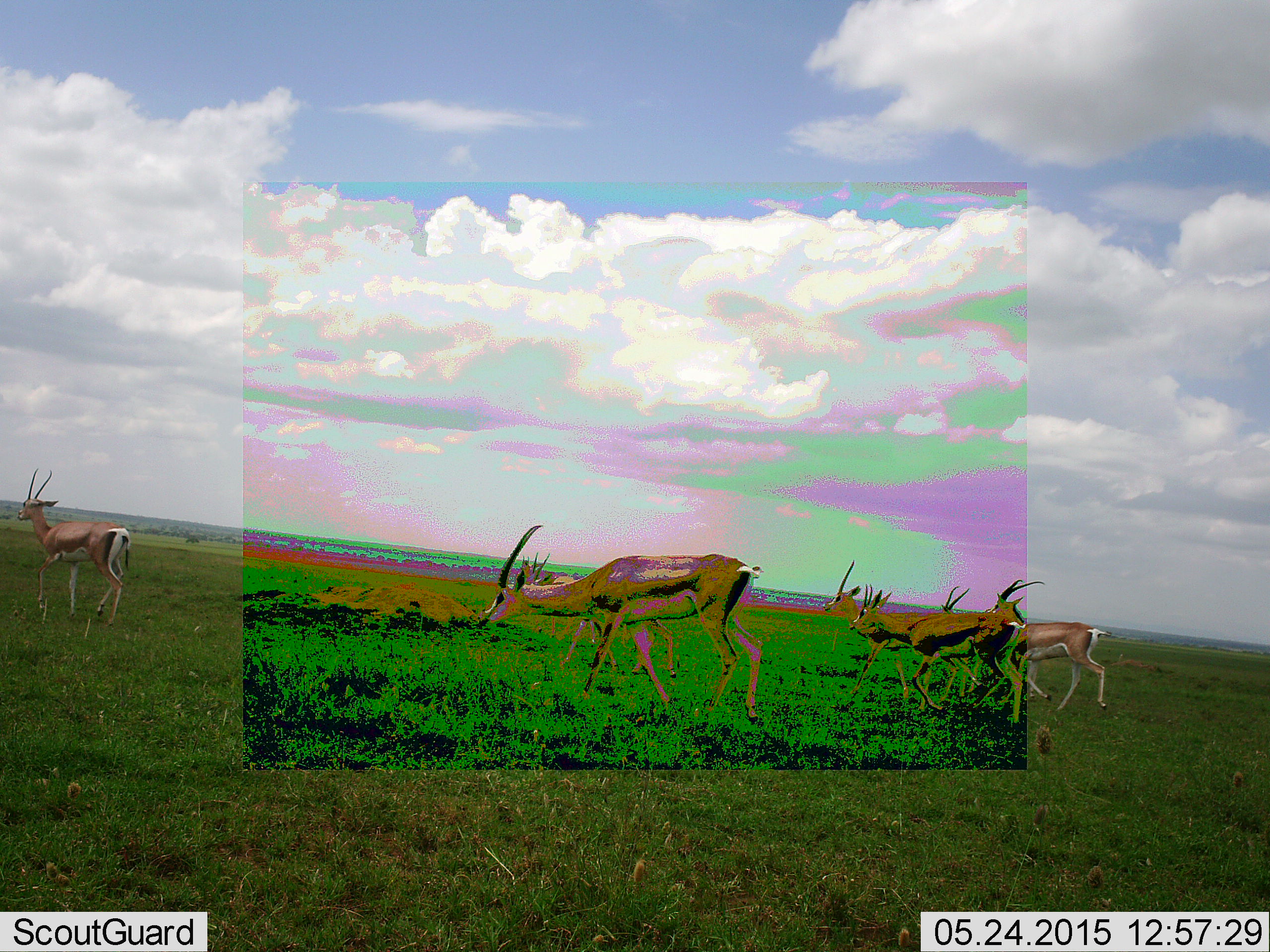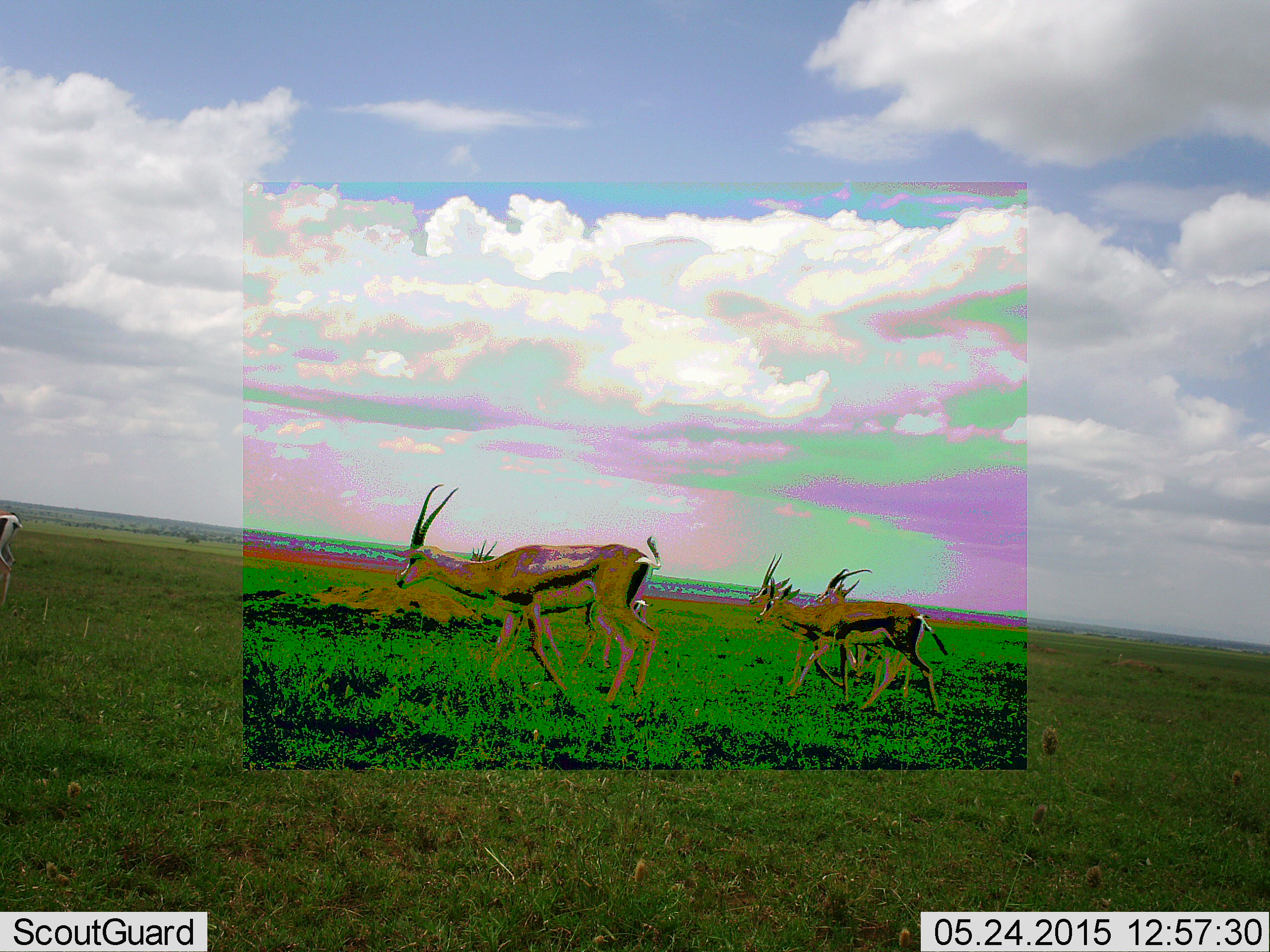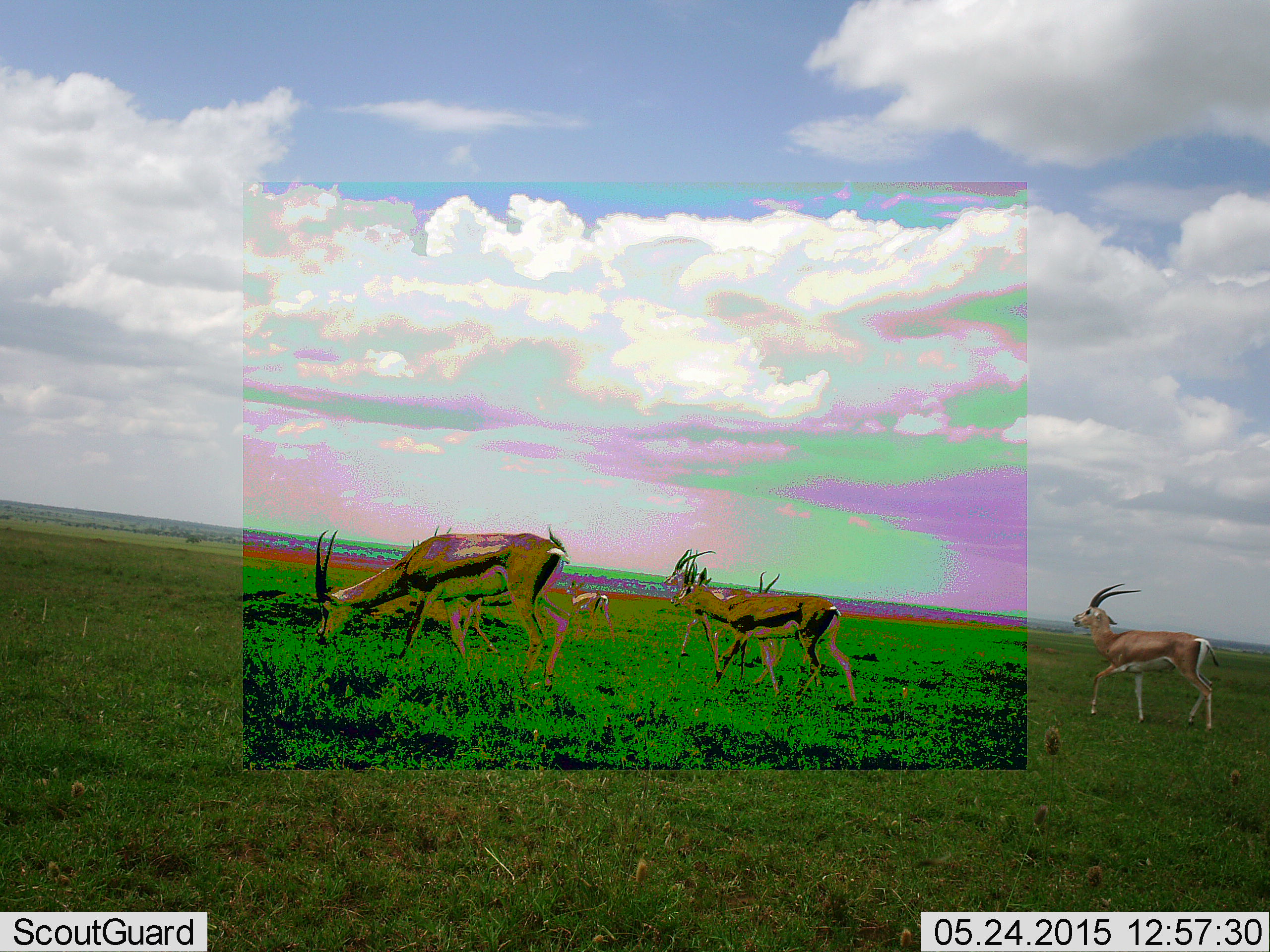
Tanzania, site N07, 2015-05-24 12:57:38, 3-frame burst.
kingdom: Animalia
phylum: Chordata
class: Mammalia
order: Artiodactyla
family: Bovidae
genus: Eudorcas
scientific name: Eudorcas thomsonii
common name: thomson's gazelle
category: gazellethomsons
Gazellethomsons (thomson's gazelle) (Eudorcas thomsonii), count 6. Behavior (volunteer vote fractions): standing 0%, resting 0%, moving 100%, interacting 0%. Young present (vote fraction): 0%. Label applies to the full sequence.